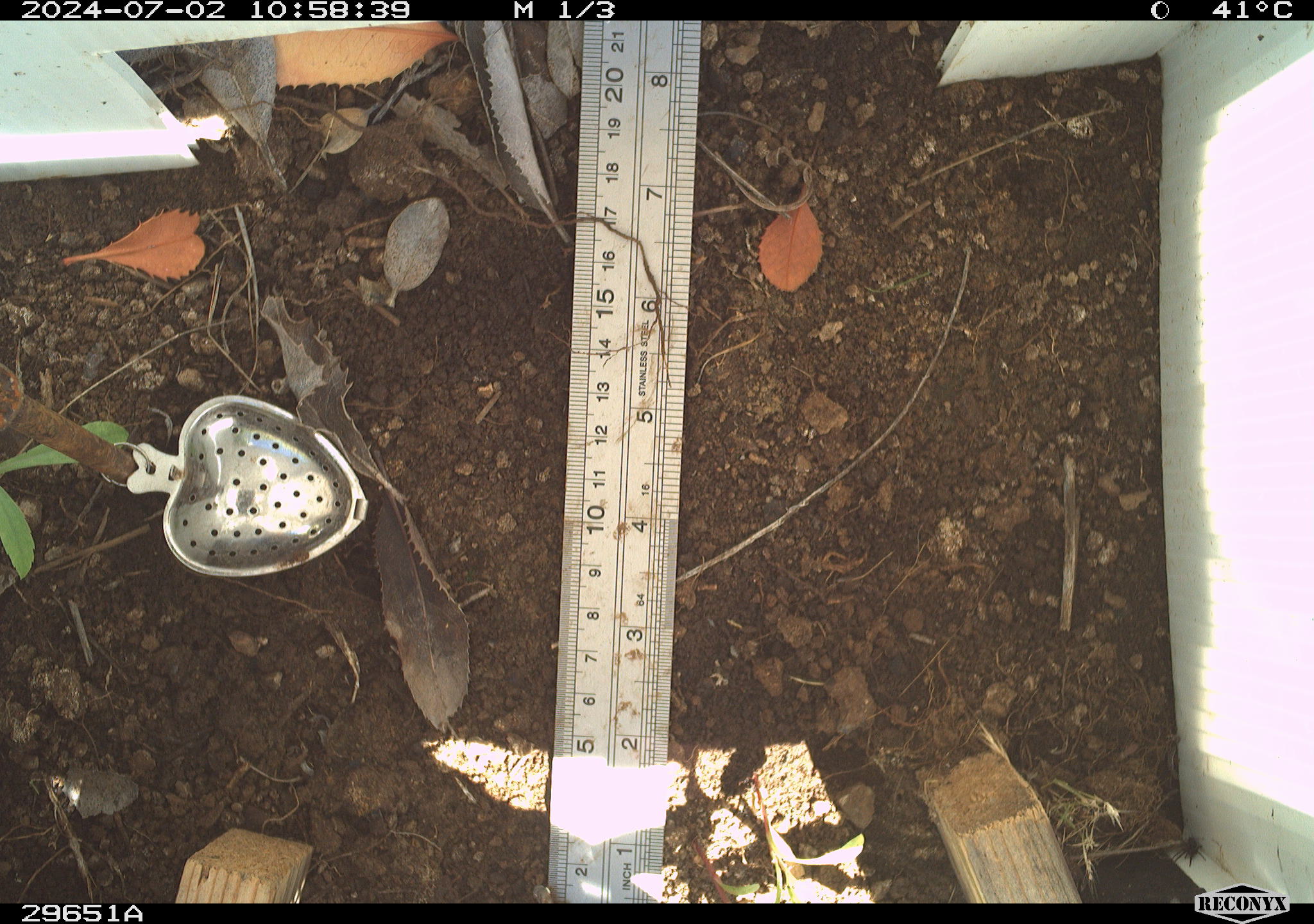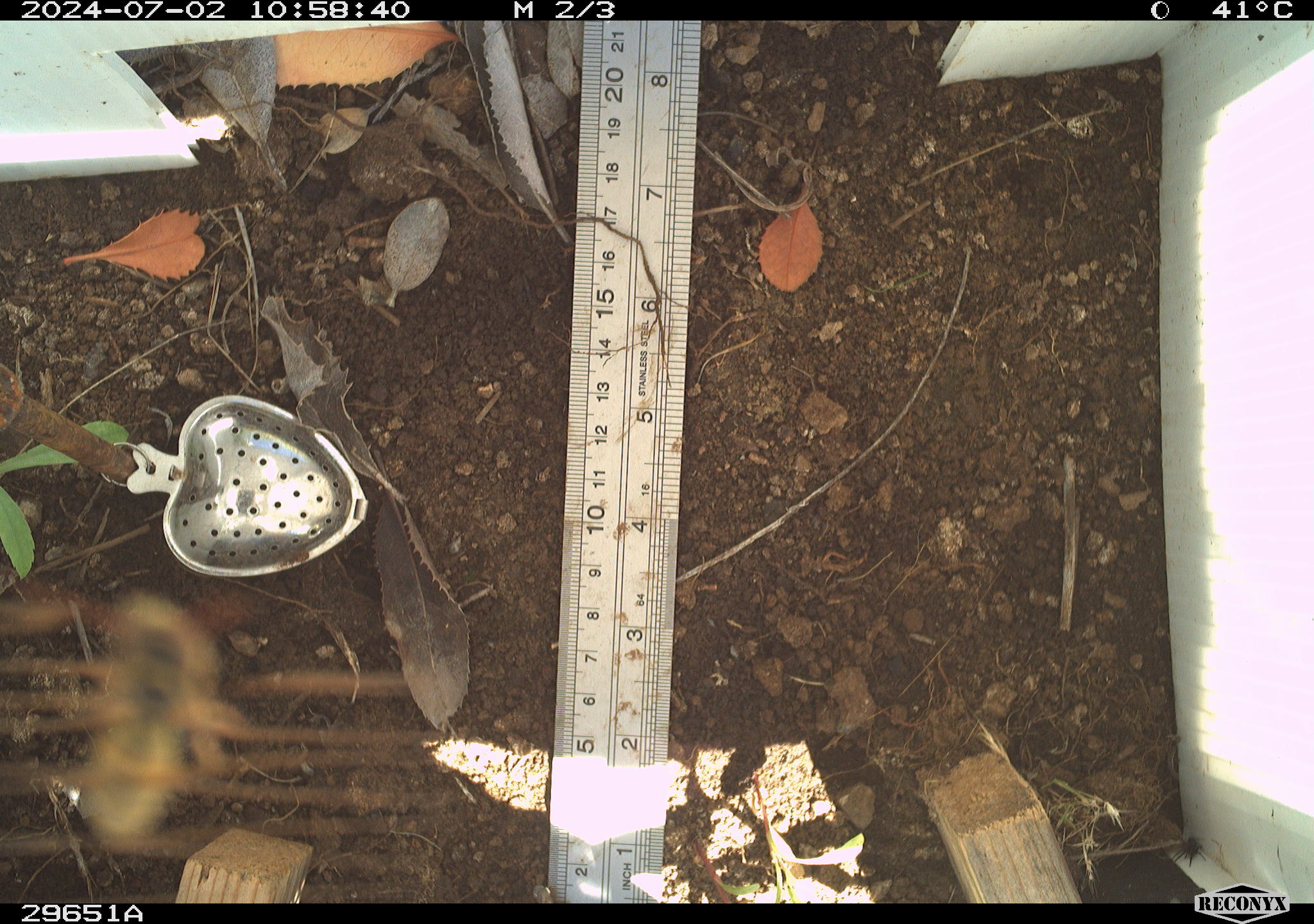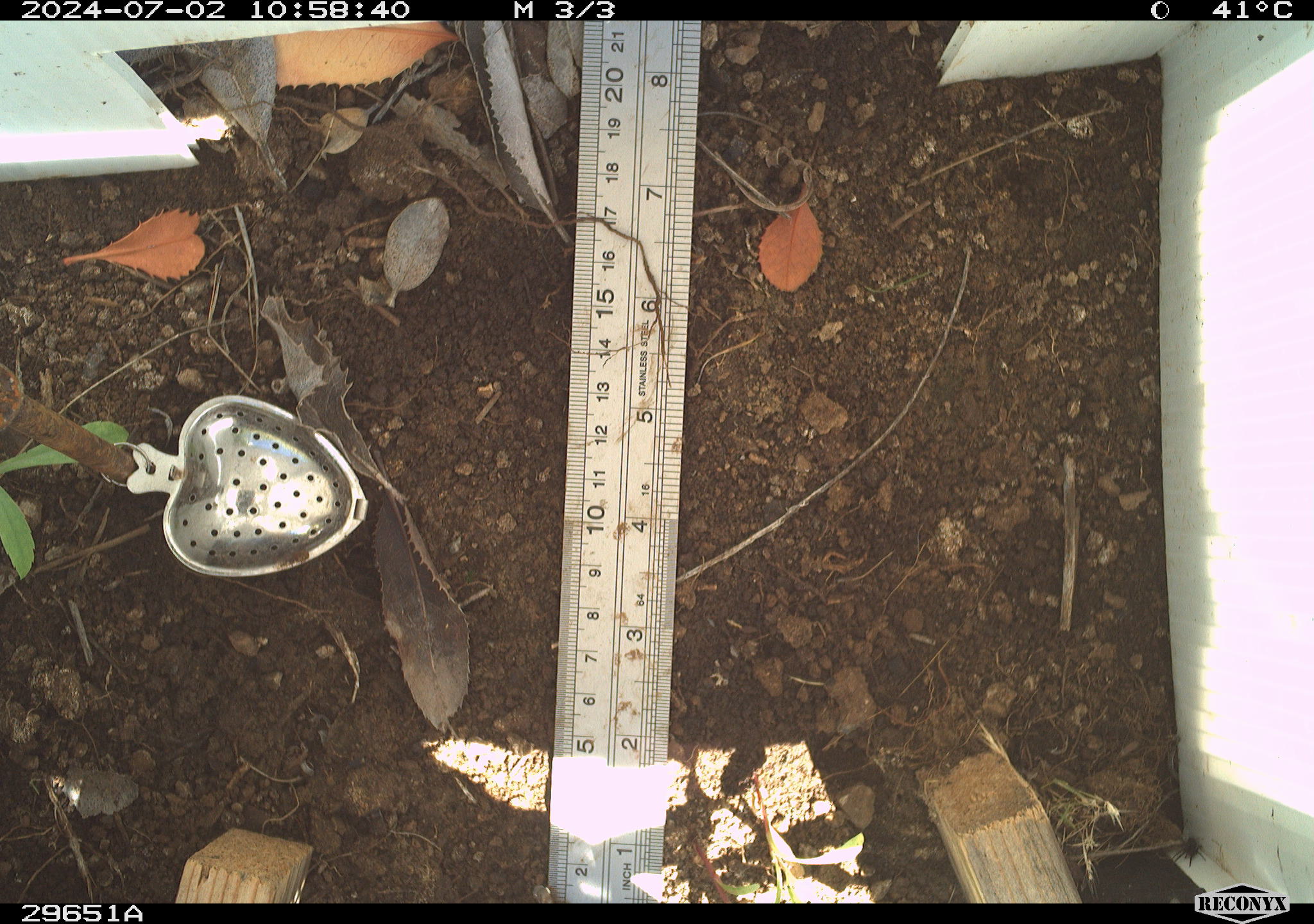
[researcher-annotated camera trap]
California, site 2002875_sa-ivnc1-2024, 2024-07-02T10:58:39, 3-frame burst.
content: unidentified animal